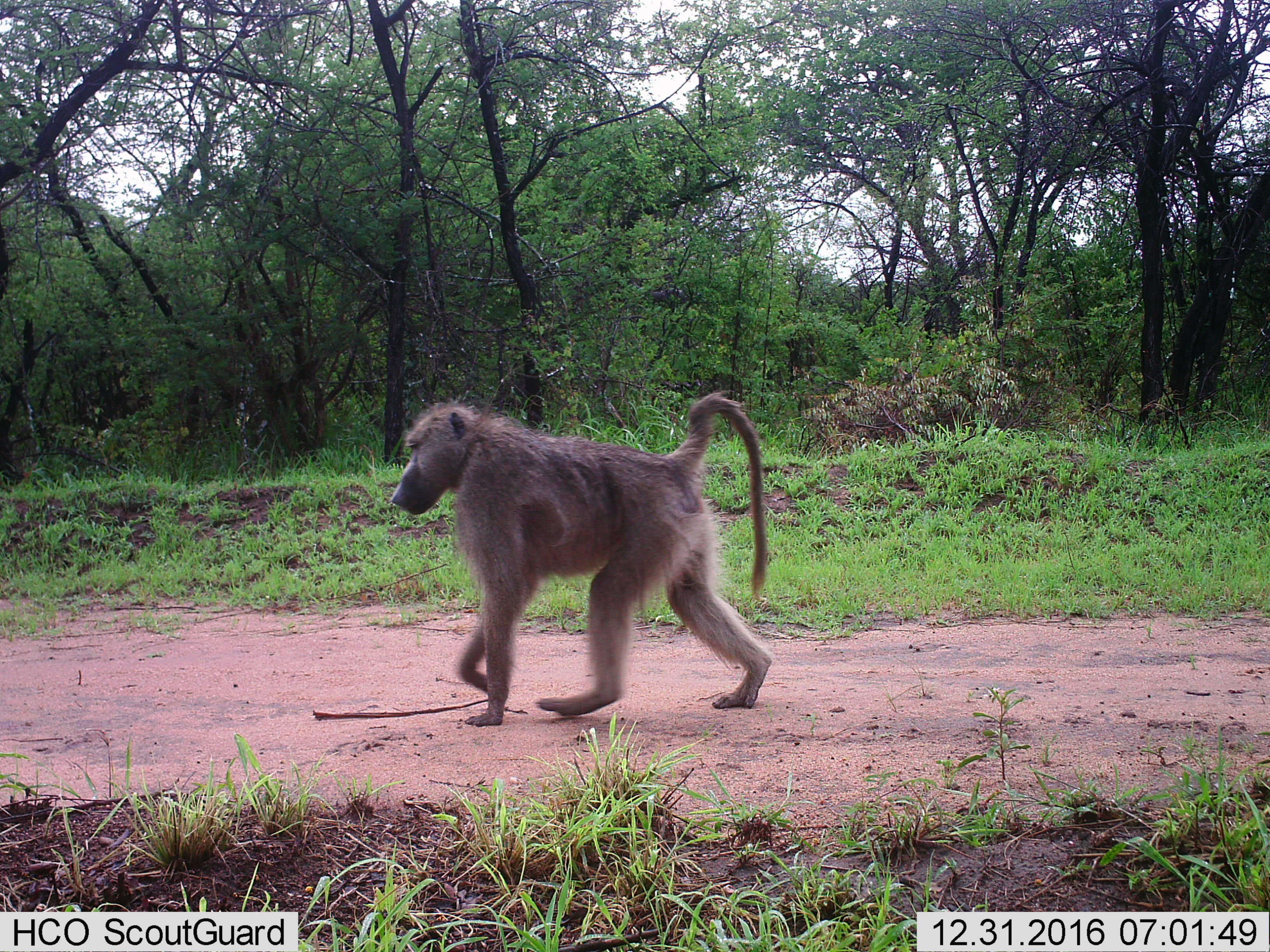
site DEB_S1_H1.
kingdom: Animalia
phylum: Chordata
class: Mammalia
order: Primates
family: Cercopithecidae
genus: Papio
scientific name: Papio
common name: baboon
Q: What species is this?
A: Baboon (Papio).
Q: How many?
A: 1.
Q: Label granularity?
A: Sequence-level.